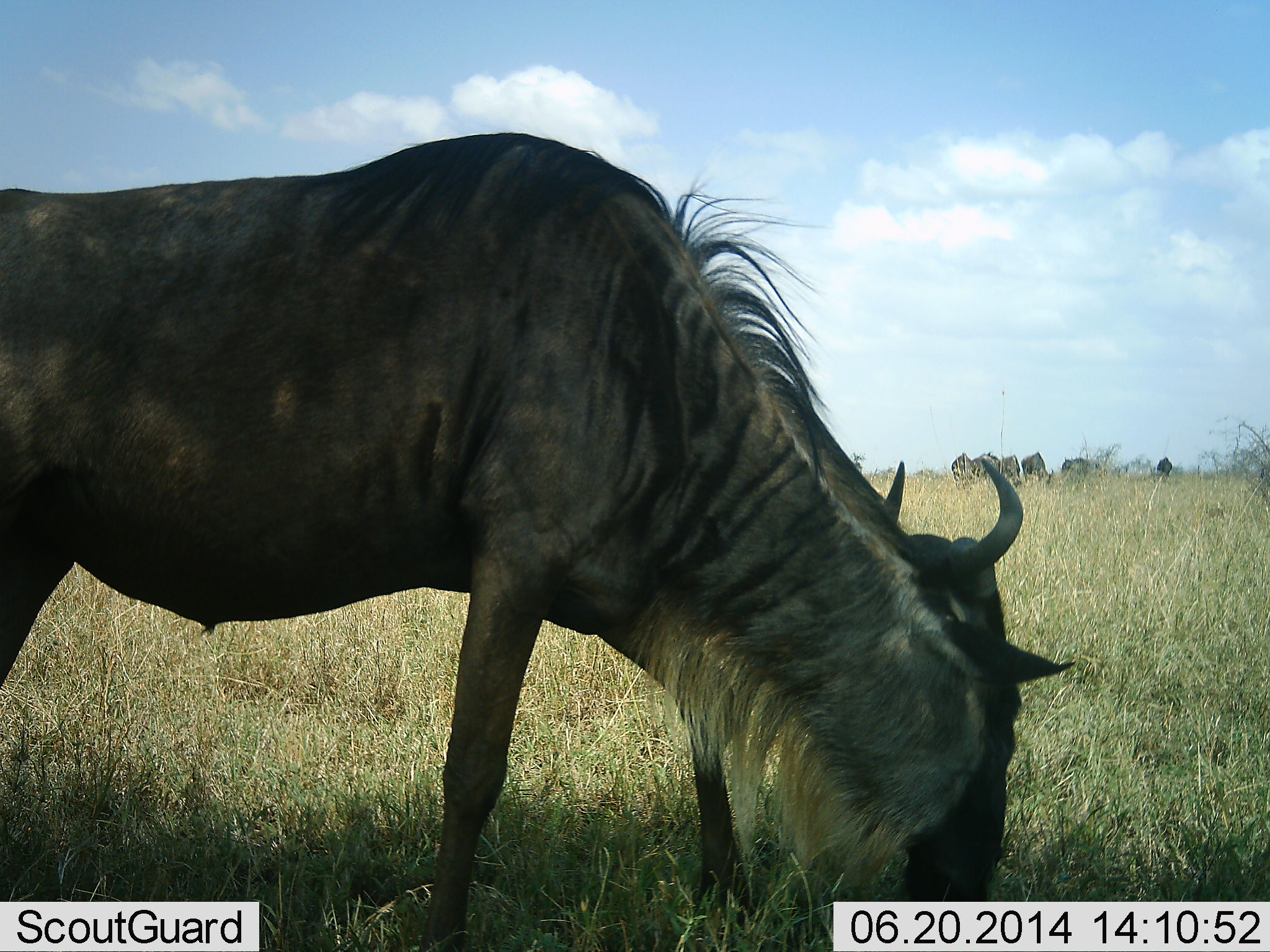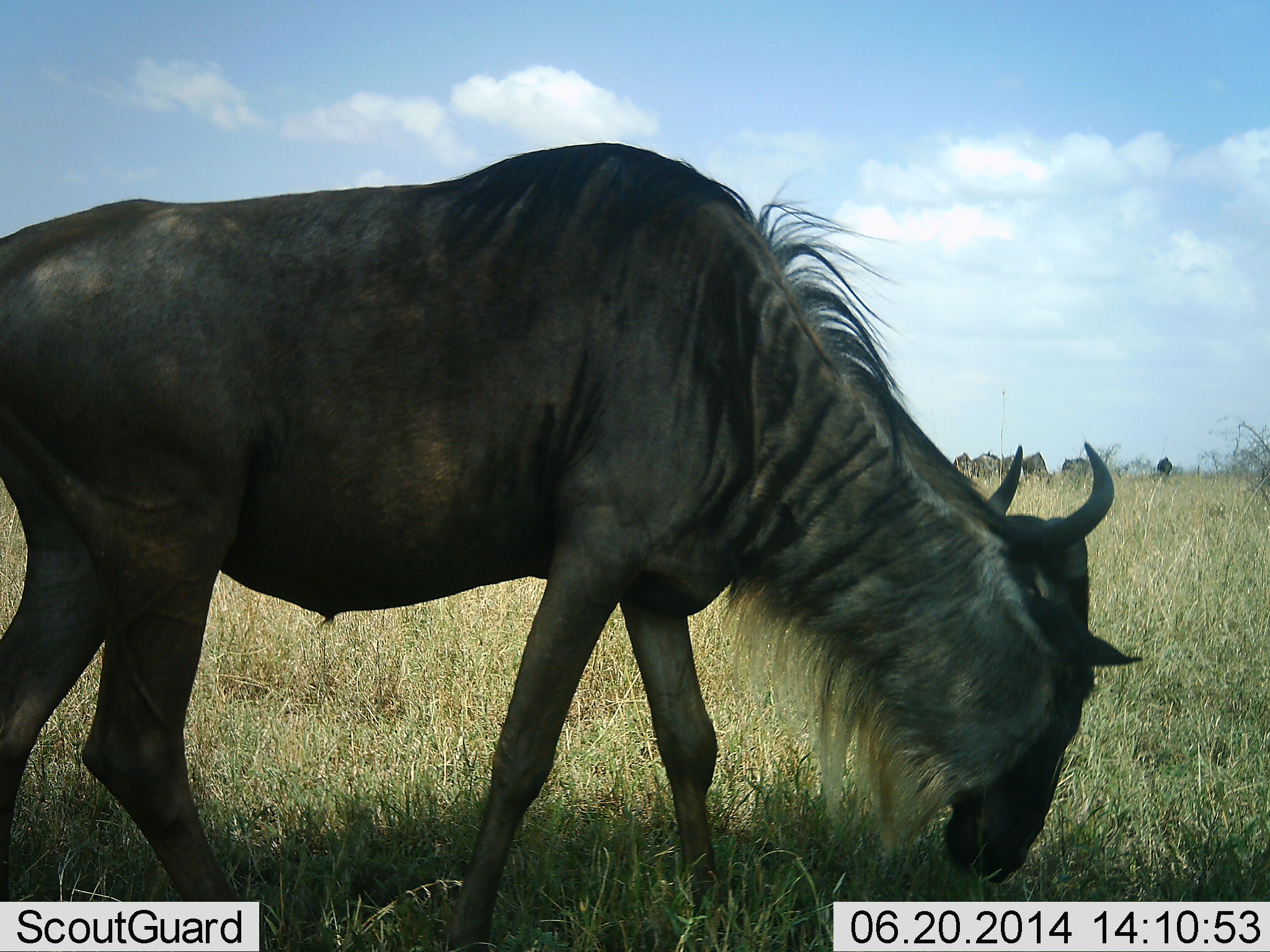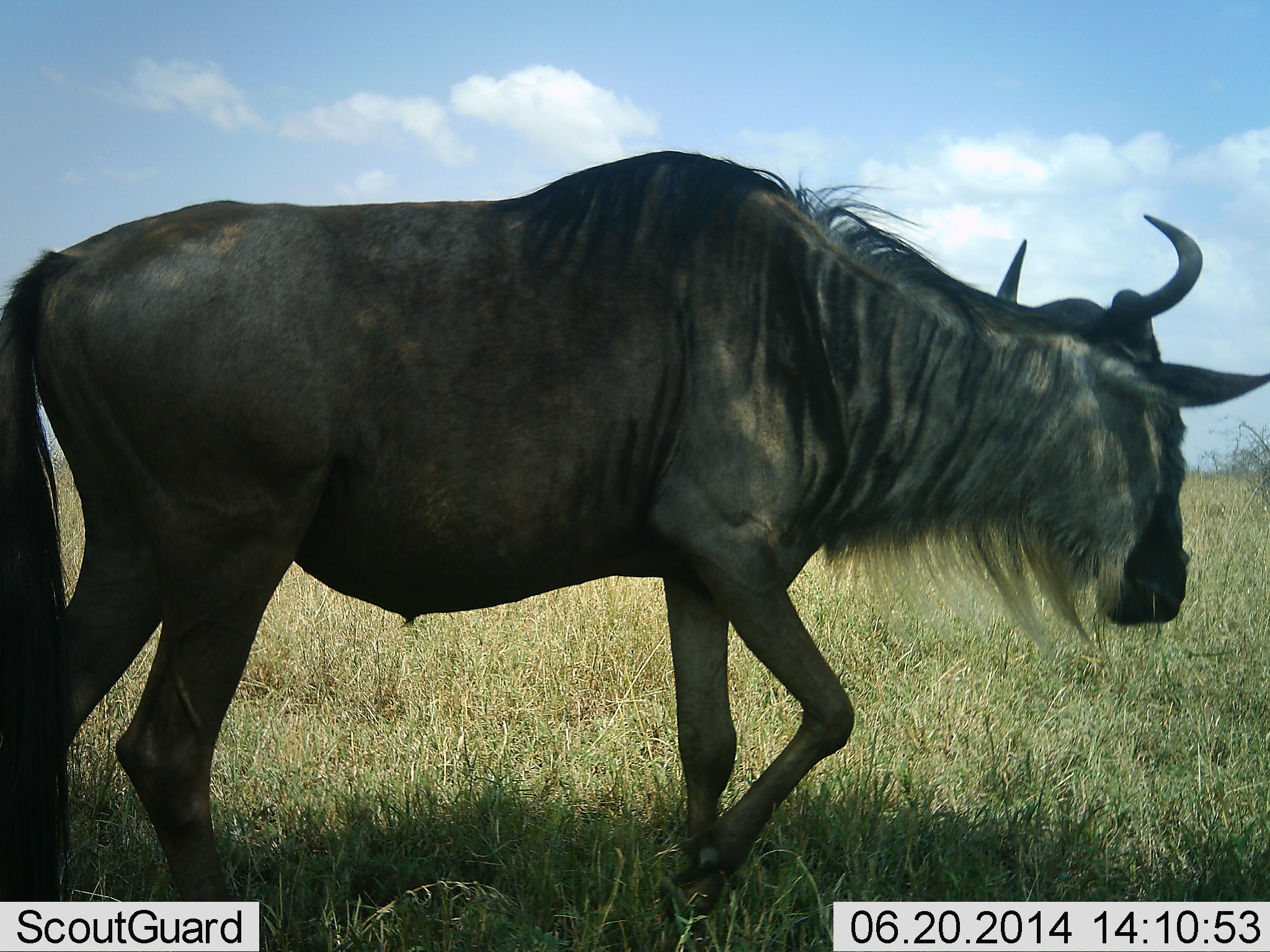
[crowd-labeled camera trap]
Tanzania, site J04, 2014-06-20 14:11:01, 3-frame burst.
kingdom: Animalia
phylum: Chordata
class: Mammalia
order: Artiodactyla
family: Bovidae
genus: Connochaetes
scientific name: Connochaetes taurinus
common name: blue wildebeest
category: wildebeest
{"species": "wildebeest (blue wildebeest) (Connochaetes taurinus)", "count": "1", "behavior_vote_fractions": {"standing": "30%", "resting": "0%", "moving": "20%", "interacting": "0%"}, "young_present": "0%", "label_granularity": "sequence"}